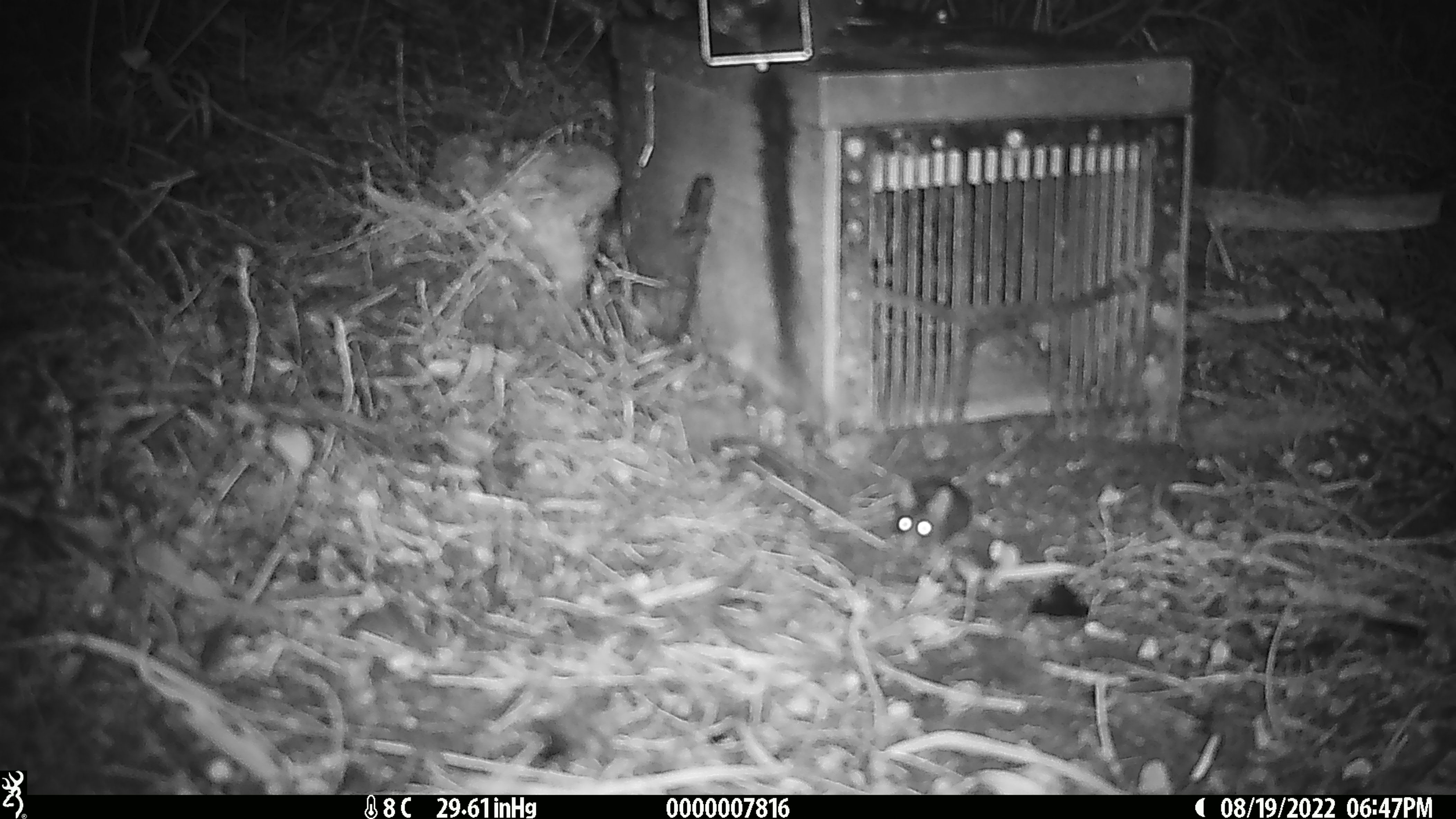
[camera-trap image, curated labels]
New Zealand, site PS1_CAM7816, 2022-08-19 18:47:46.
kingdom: Animalia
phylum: Chordata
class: Mammalia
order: Rodentia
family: Muridae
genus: Mus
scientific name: Mus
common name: mouse